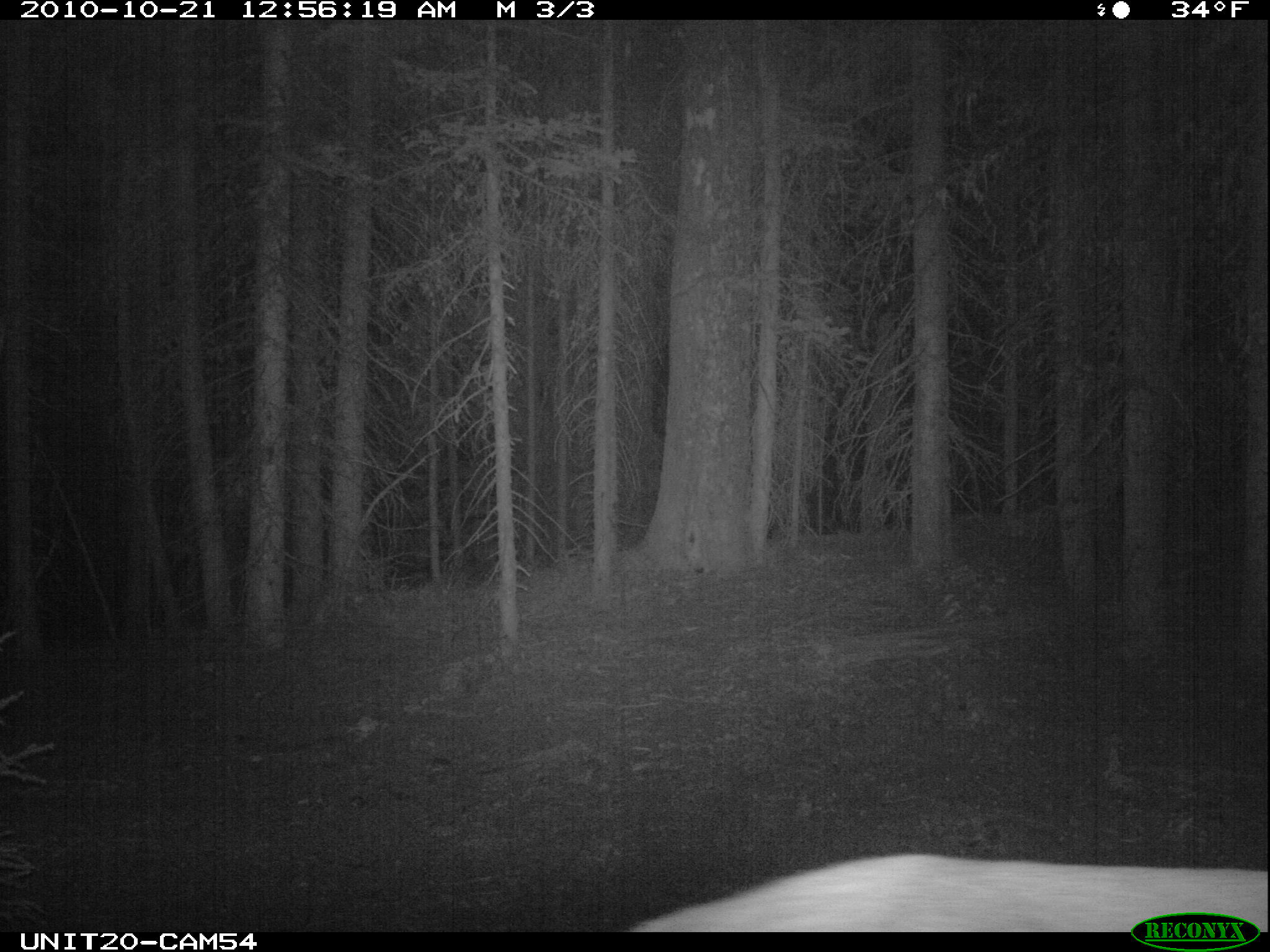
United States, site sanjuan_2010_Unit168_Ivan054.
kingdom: Animalia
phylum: Chordata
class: Mammalia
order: Artiodactyla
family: Cervidae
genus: Cervus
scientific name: Cervus elaphus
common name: red deer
Cervus elaphus (red deer).